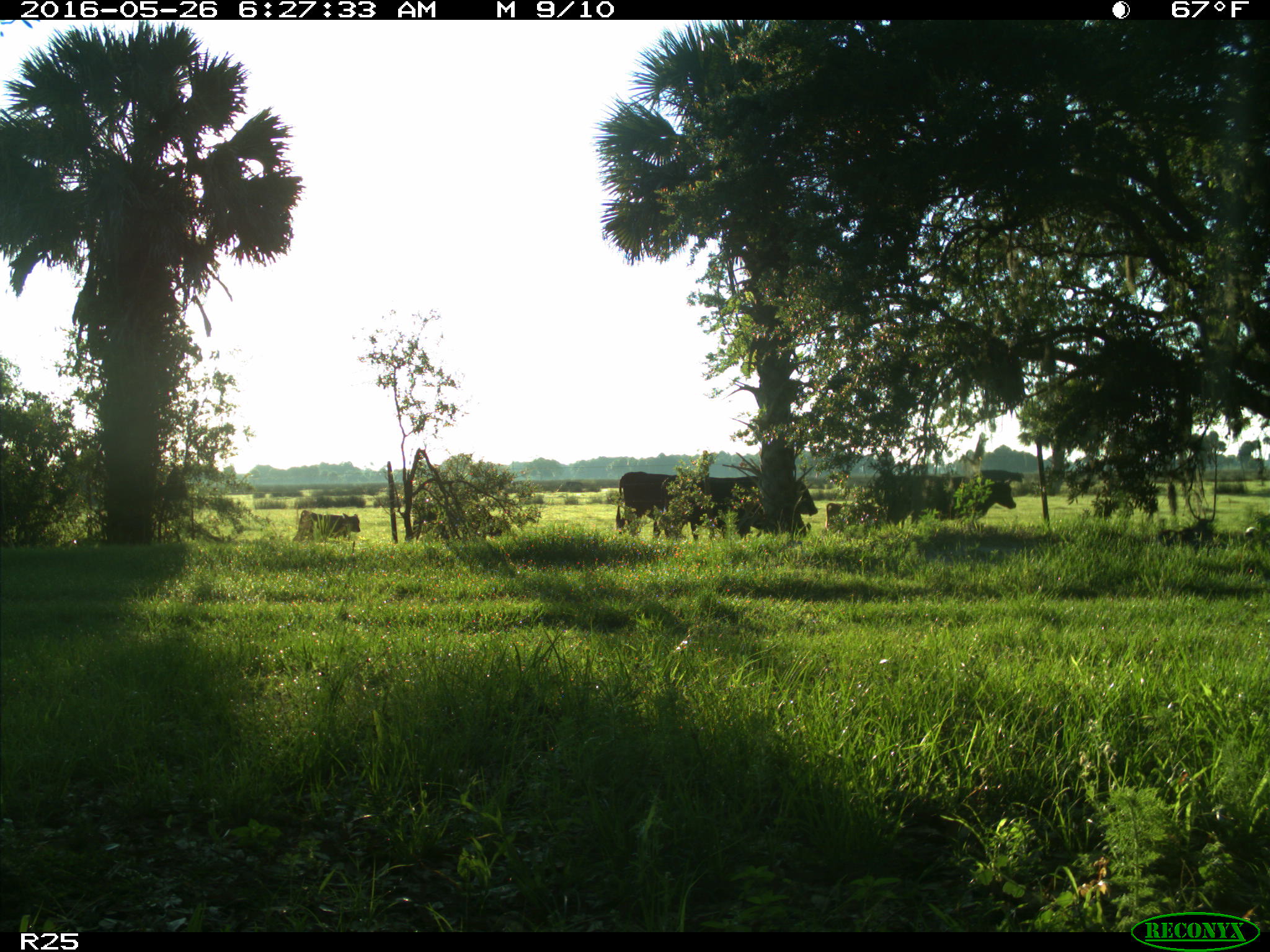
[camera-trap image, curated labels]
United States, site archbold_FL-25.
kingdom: Animalia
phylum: Chordata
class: Mammalia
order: Artiodactyla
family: Bovidae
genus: Bos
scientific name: Bos taurus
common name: domestic cow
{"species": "Bos taurus (domestic cow)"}